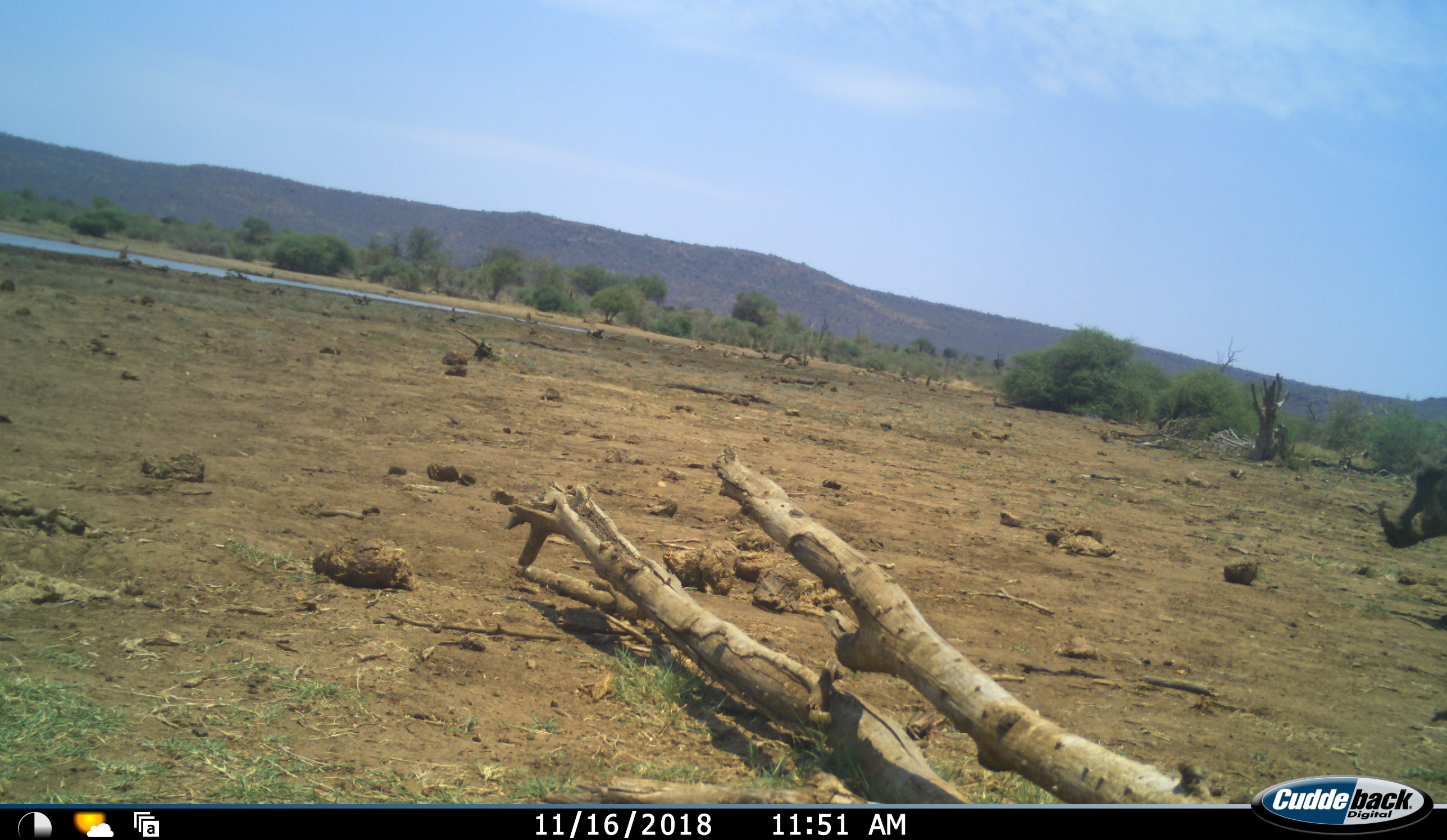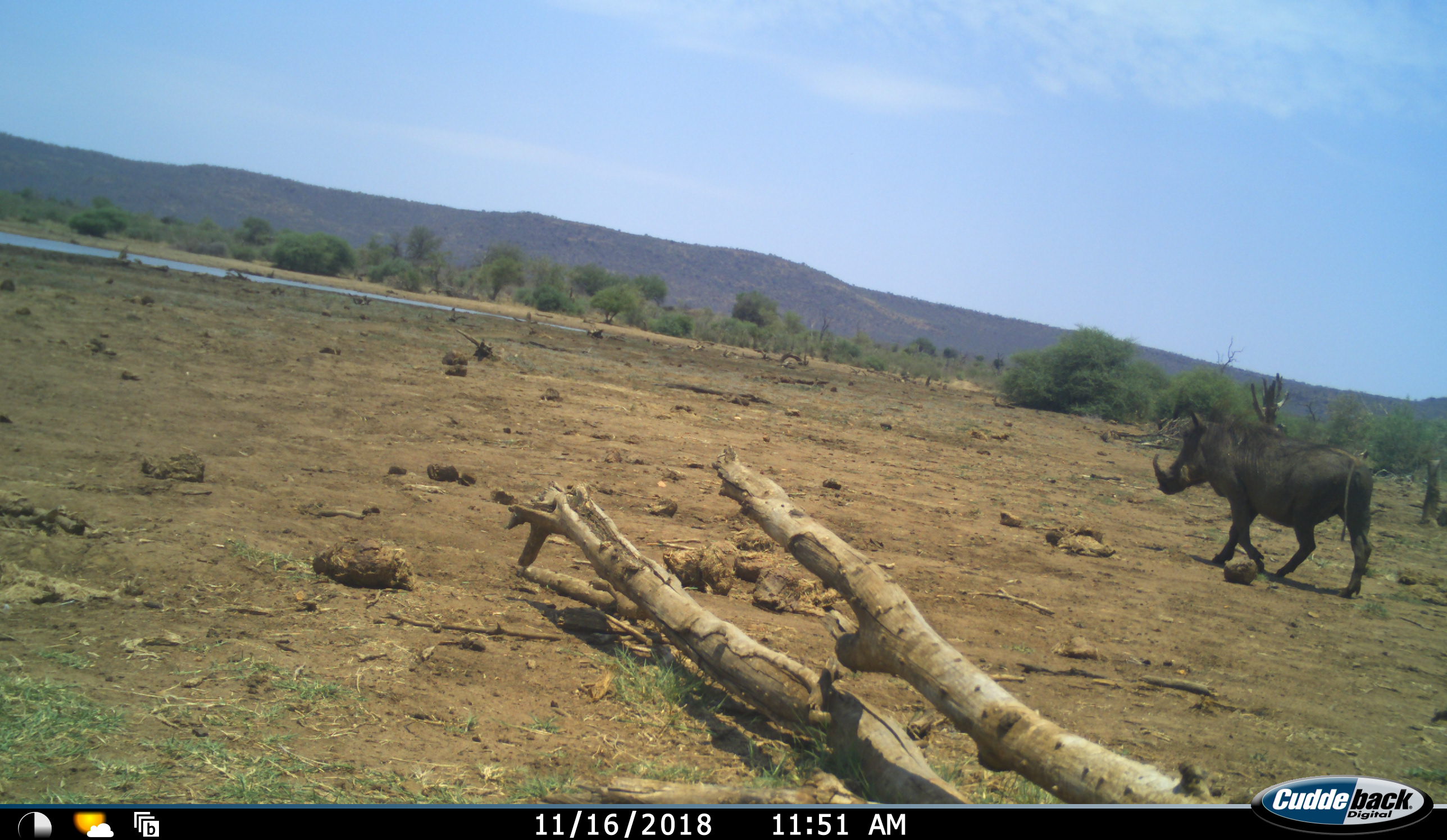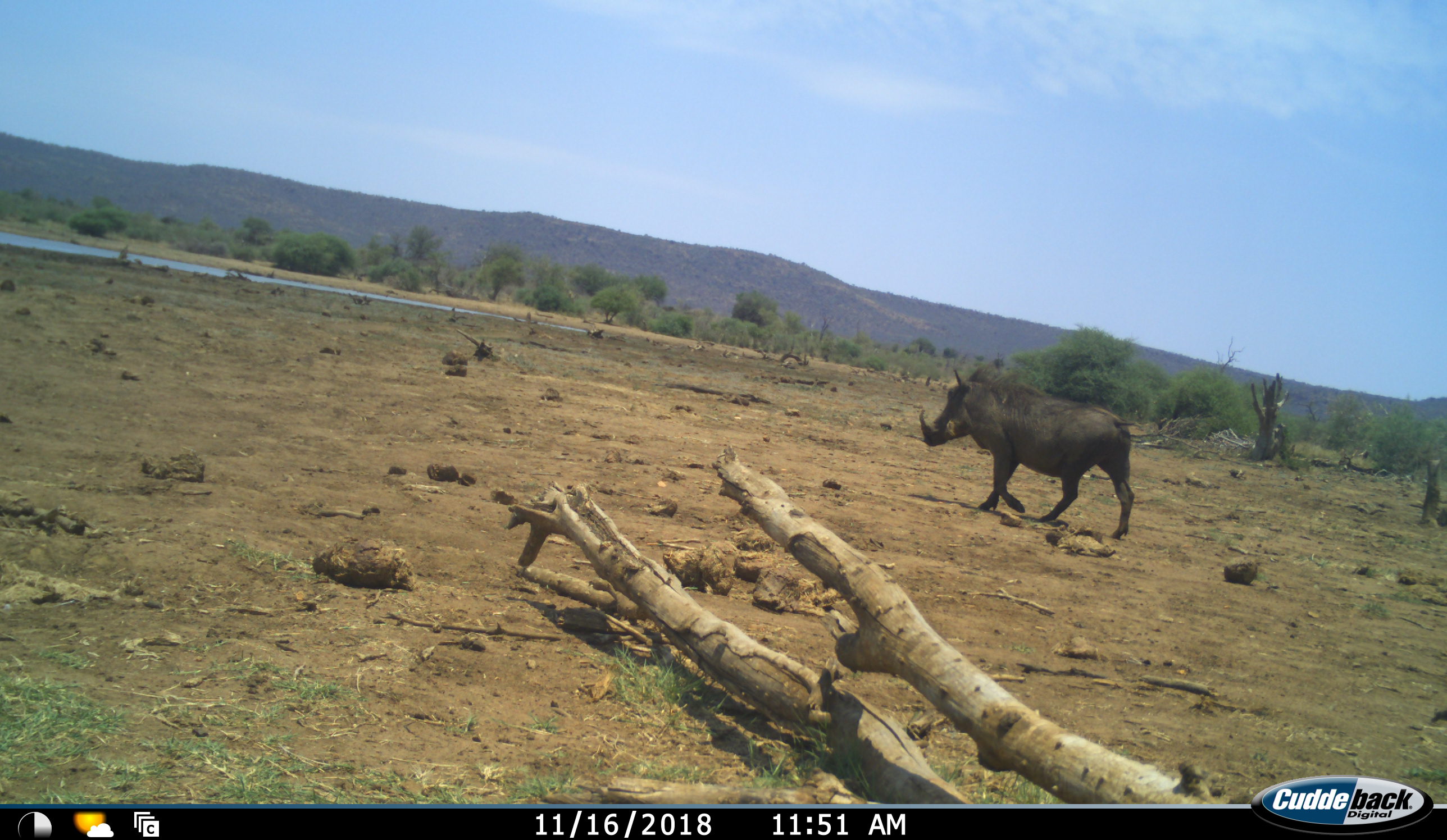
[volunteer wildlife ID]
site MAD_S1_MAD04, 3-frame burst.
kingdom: Animalia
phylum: Chordata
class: Mammalia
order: Artiodactyla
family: Suidae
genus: Phacochoerus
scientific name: Phacochoerus africanus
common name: warthog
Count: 1.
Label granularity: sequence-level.